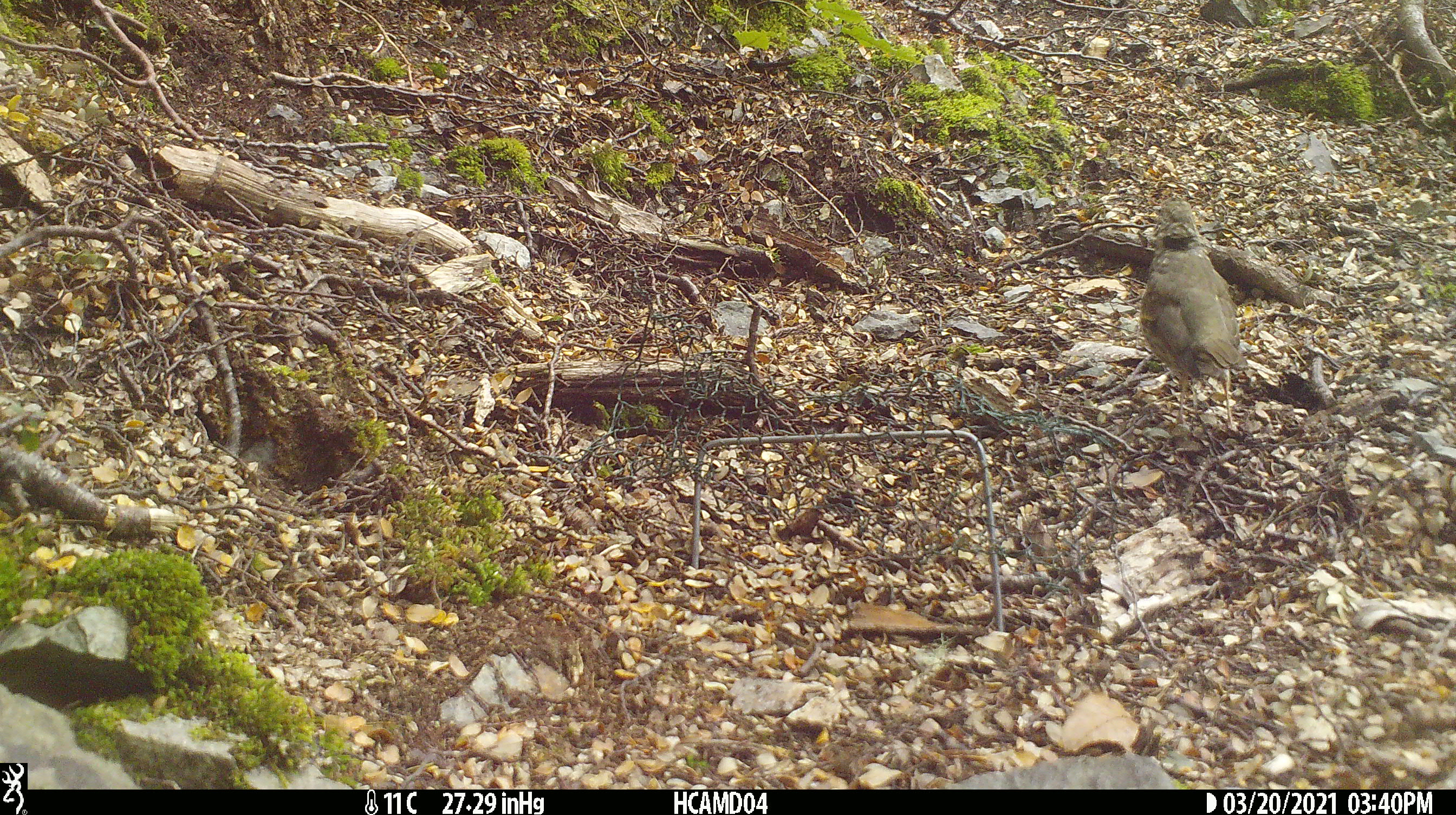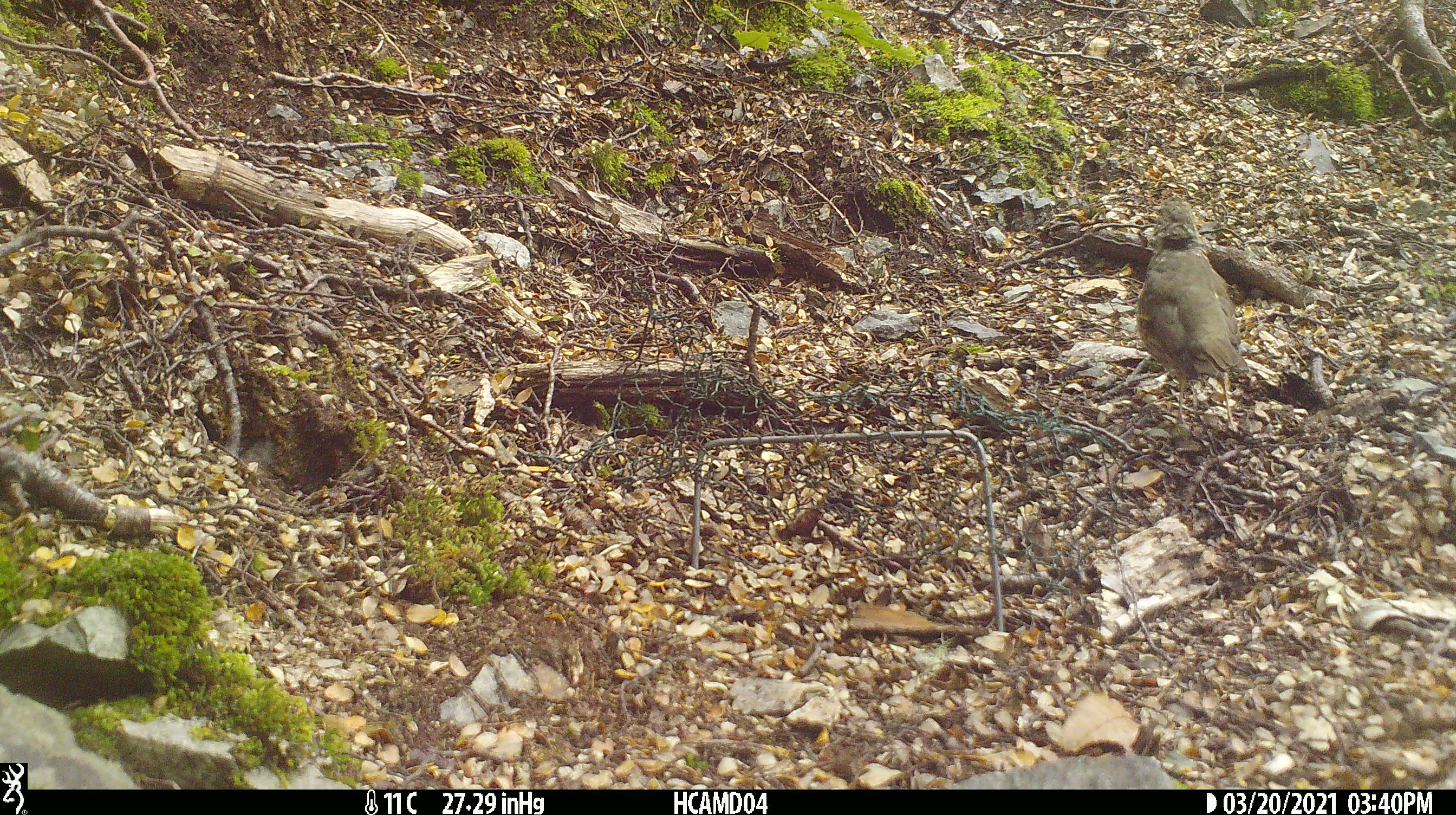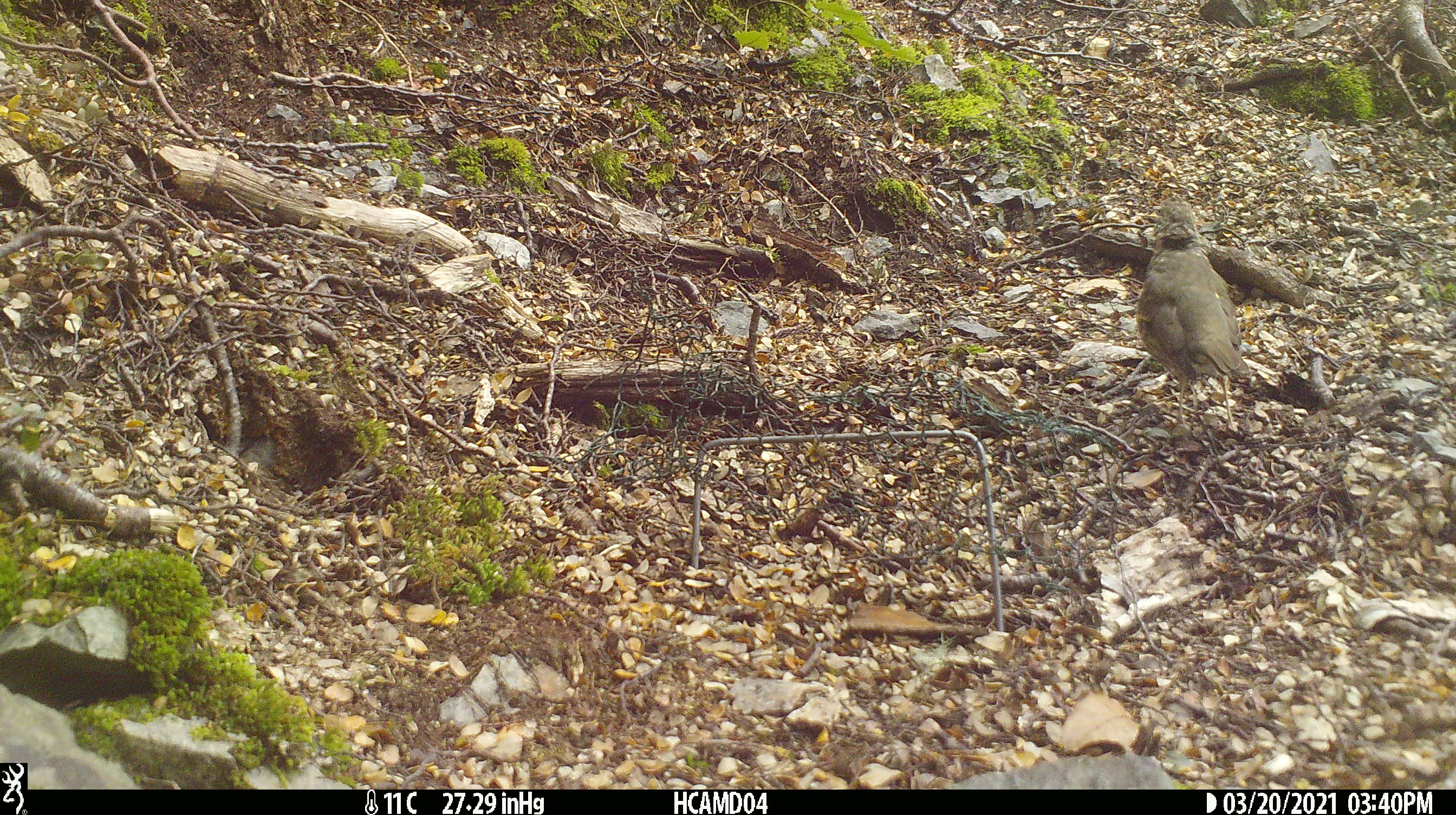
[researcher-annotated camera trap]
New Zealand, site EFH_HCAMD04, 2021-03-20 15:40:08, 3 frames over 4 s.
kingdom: Animalia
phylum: Chordata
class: Aves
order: Passeriformes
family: Turdidae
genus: Turdus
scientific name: Turdus philomelos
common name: song thrush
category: thrush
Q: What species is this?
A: Thrush (song thrush) (Turdus philomelos).